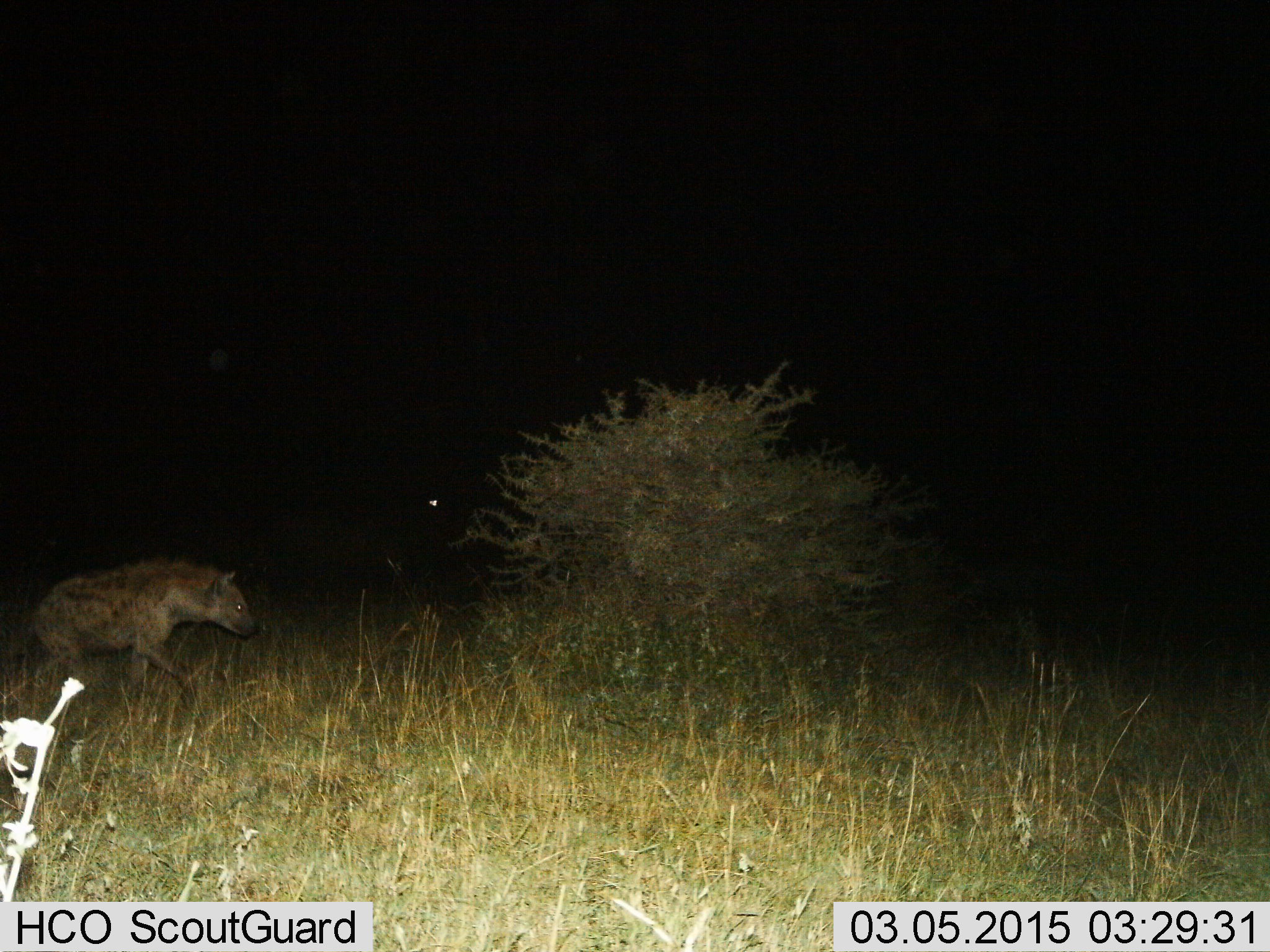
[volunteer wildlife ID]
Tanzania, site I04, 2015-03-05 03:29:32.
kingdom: Animalia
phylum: Chordata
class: Mammalia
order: Carnivora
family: Hyaenidae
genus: Crocuta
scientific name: Crocuta crocuta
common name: spotted hyena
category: hyenaspotted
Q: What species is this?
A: Hyenaspotted (spotted hyena) (Crocuta crocuta).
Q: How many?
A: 1.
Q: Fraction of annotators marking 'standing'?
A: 0%.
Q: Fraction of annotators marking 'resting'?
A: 0%.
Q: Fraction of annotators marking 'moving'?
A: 100%.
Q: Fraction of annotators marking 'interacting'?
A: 0%.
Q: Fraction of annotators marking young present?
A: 0%.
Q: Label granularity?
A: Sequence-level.